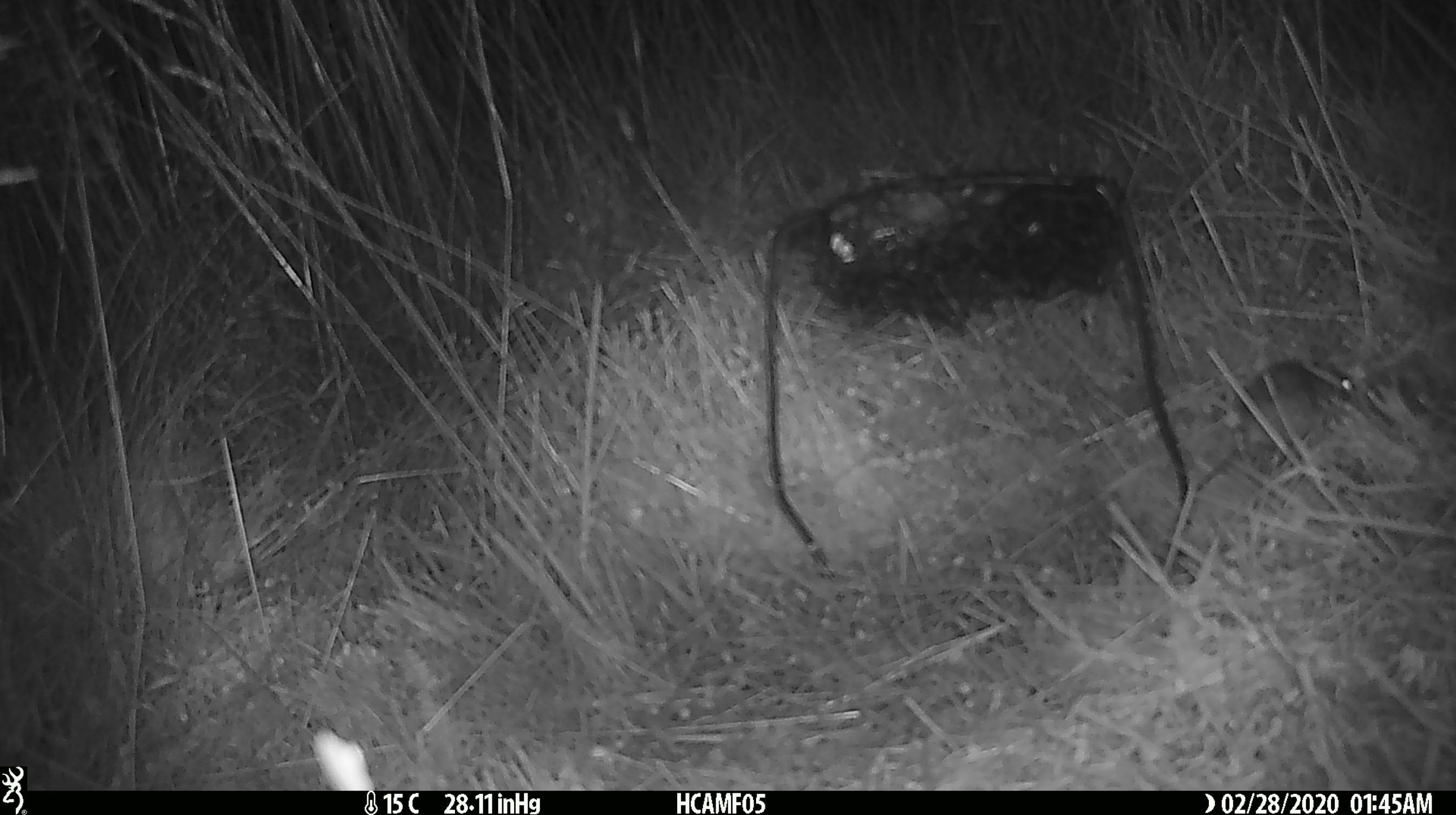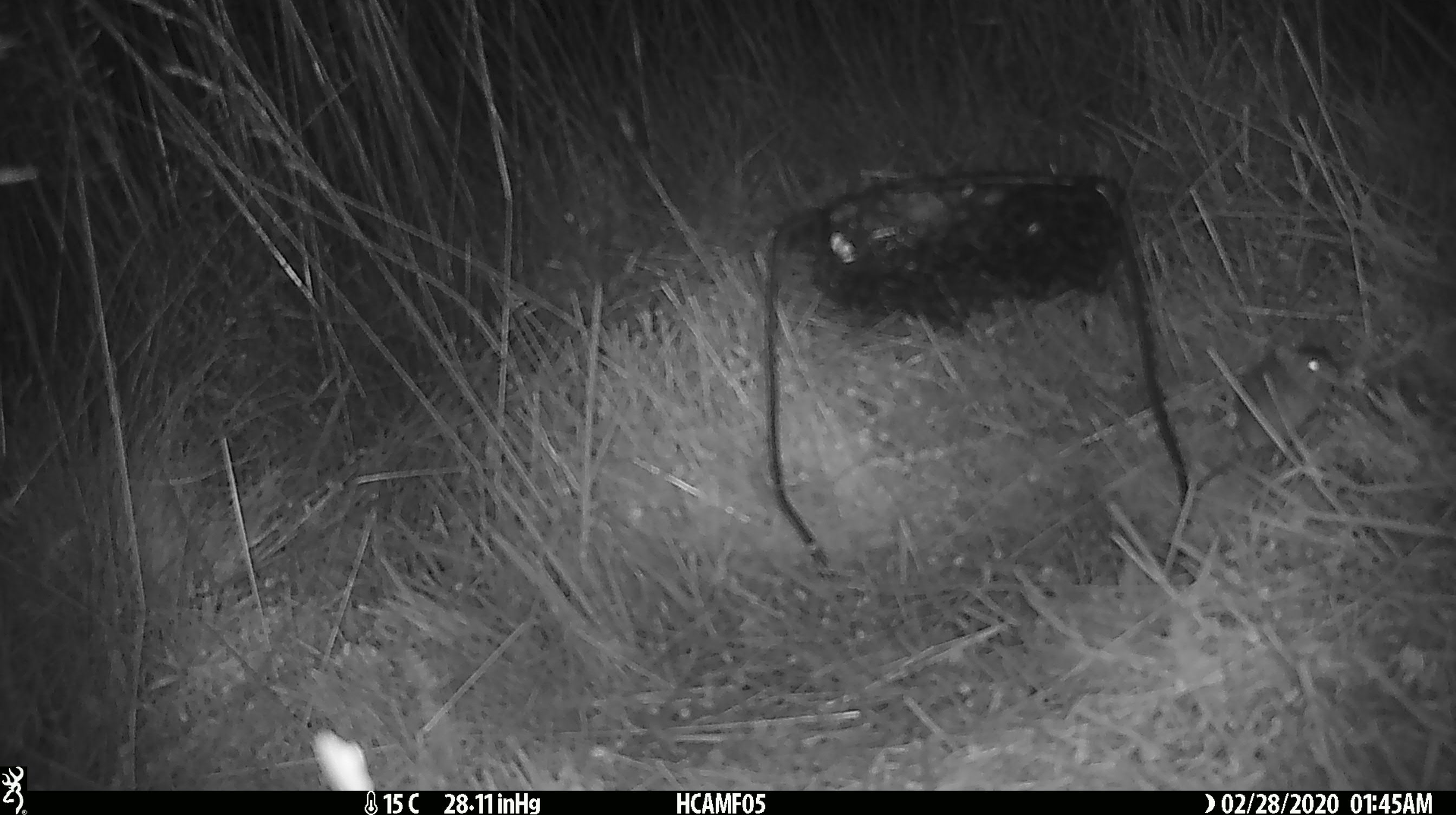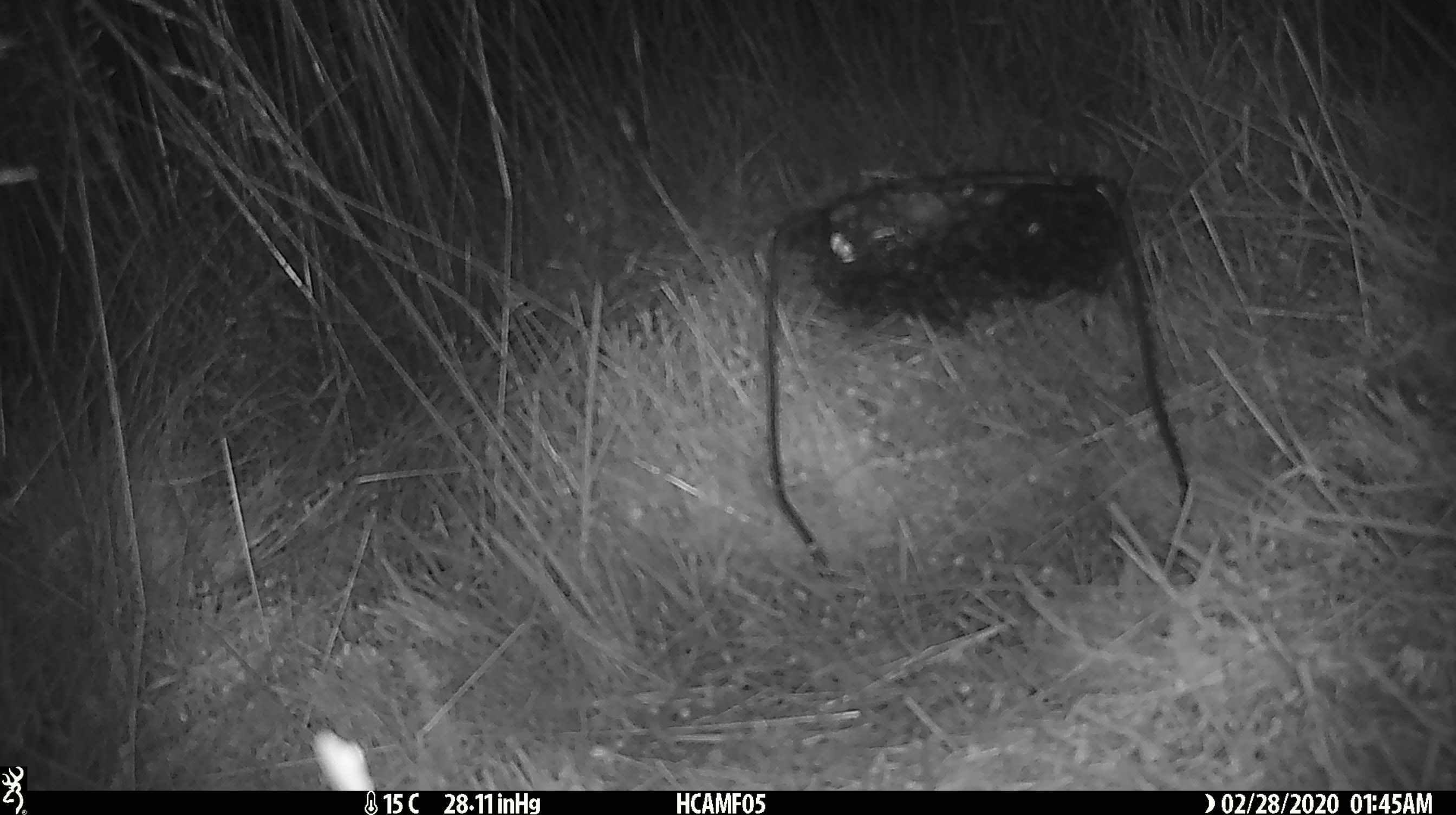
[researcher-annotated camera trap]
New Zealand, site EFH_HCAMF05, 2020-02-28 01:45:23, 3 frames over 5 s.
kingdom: Animalia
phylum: Chordata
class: Mammalia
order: Rodentia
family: Muridae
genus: Mus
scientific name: Mus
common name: mouse